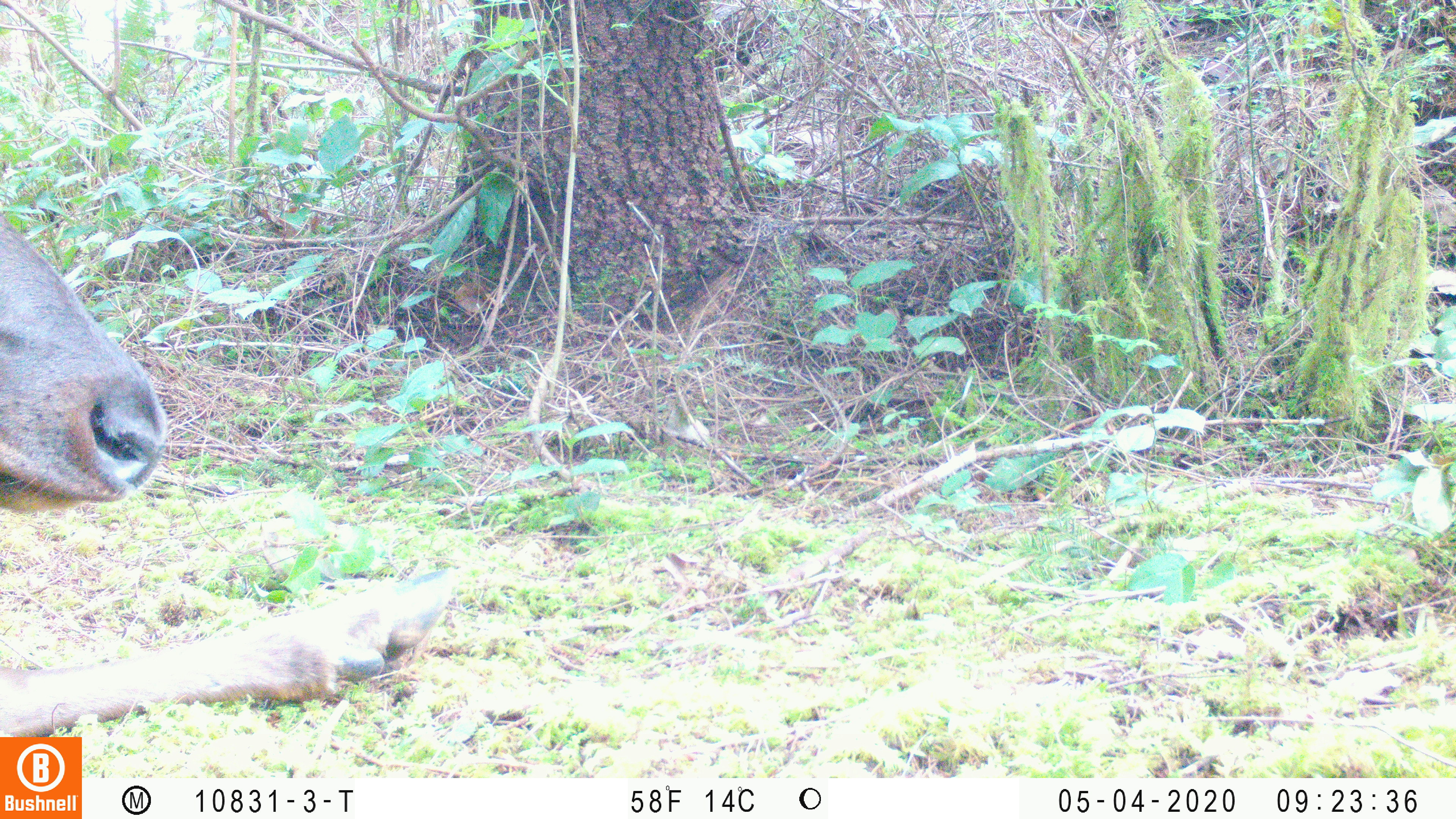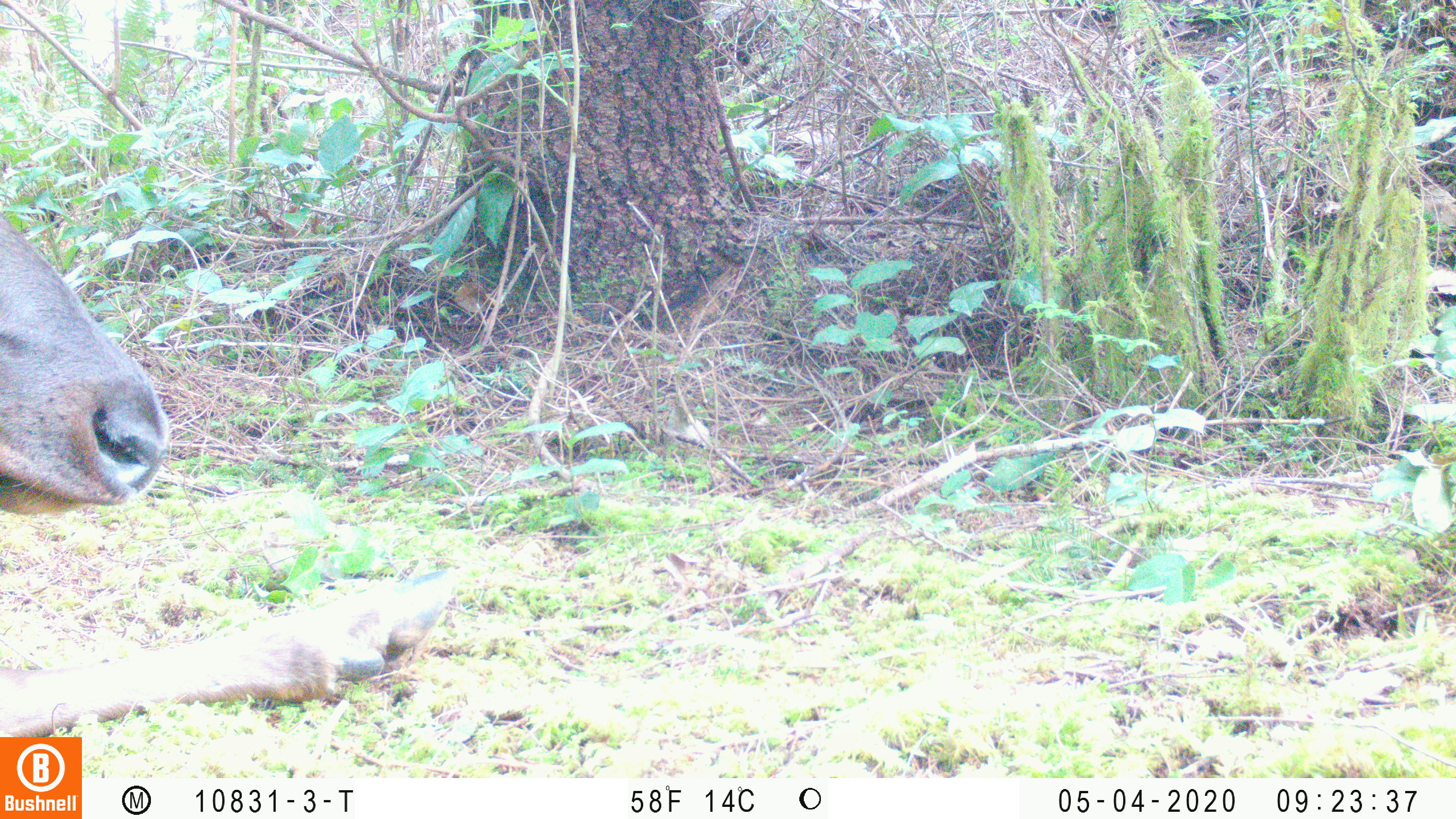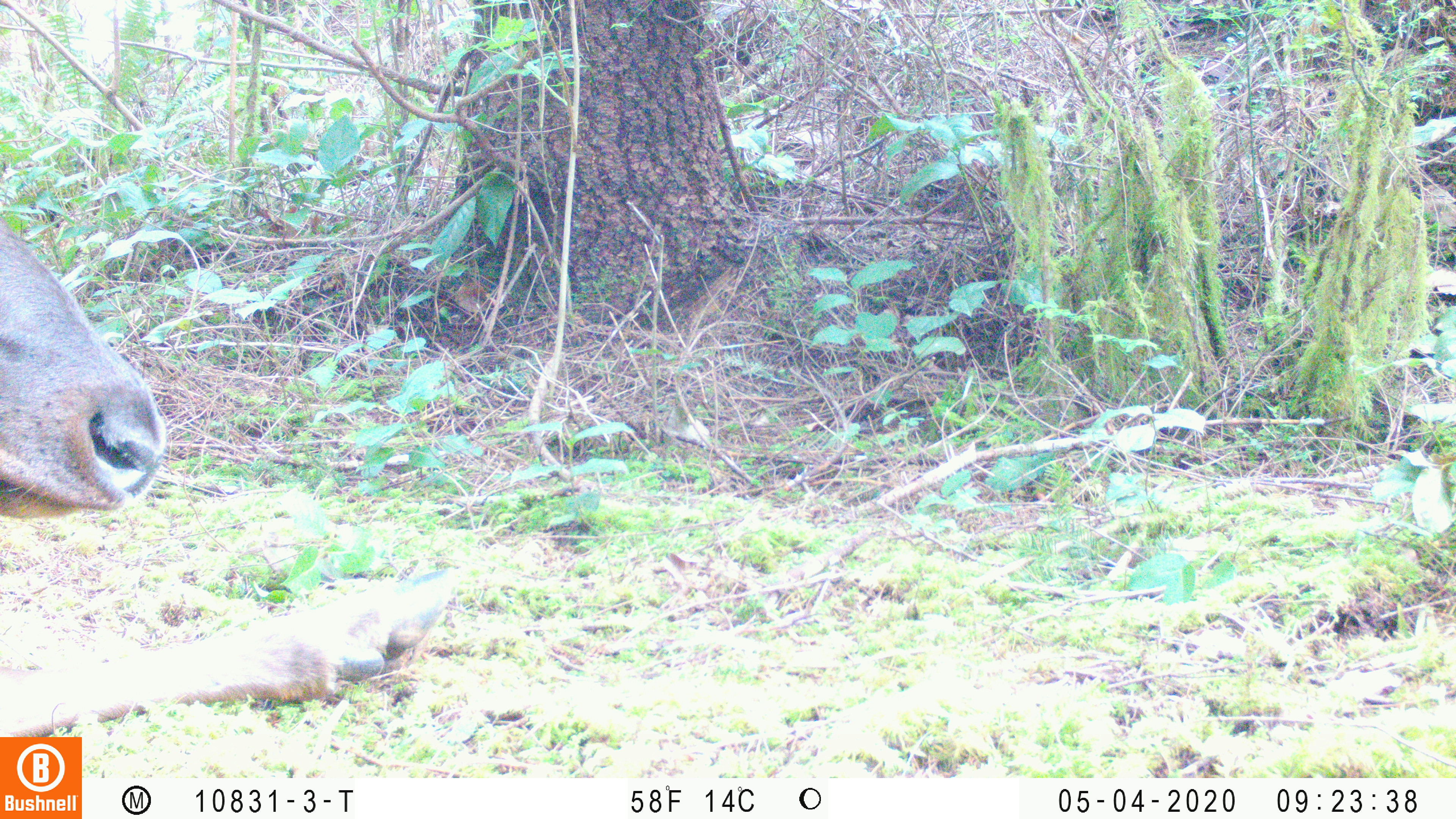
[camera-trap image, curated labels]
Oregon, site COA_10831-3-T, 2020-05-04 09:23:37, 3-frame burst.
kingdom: Animalia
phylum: Chordata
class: Mammalia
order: Artiodactyla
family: Cervidae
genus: Cervus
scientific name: Cervus canadensis roosevelti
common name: roosevelt elk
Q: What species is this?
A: Roosevelt elk (Cervus canadensis roosevelti).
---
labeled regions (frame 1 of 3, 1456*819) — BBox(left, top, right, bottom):
roosevelt elk: BBox(0, 220, 474, 732)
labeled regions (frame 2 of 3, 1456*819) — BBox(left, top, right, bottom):
roosevelt elk: BBox(2, 217, 463, 734)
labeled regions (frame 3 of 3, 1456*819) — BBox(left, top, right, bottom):
roosevelt elk: BBox(2, 215, 459, 730)